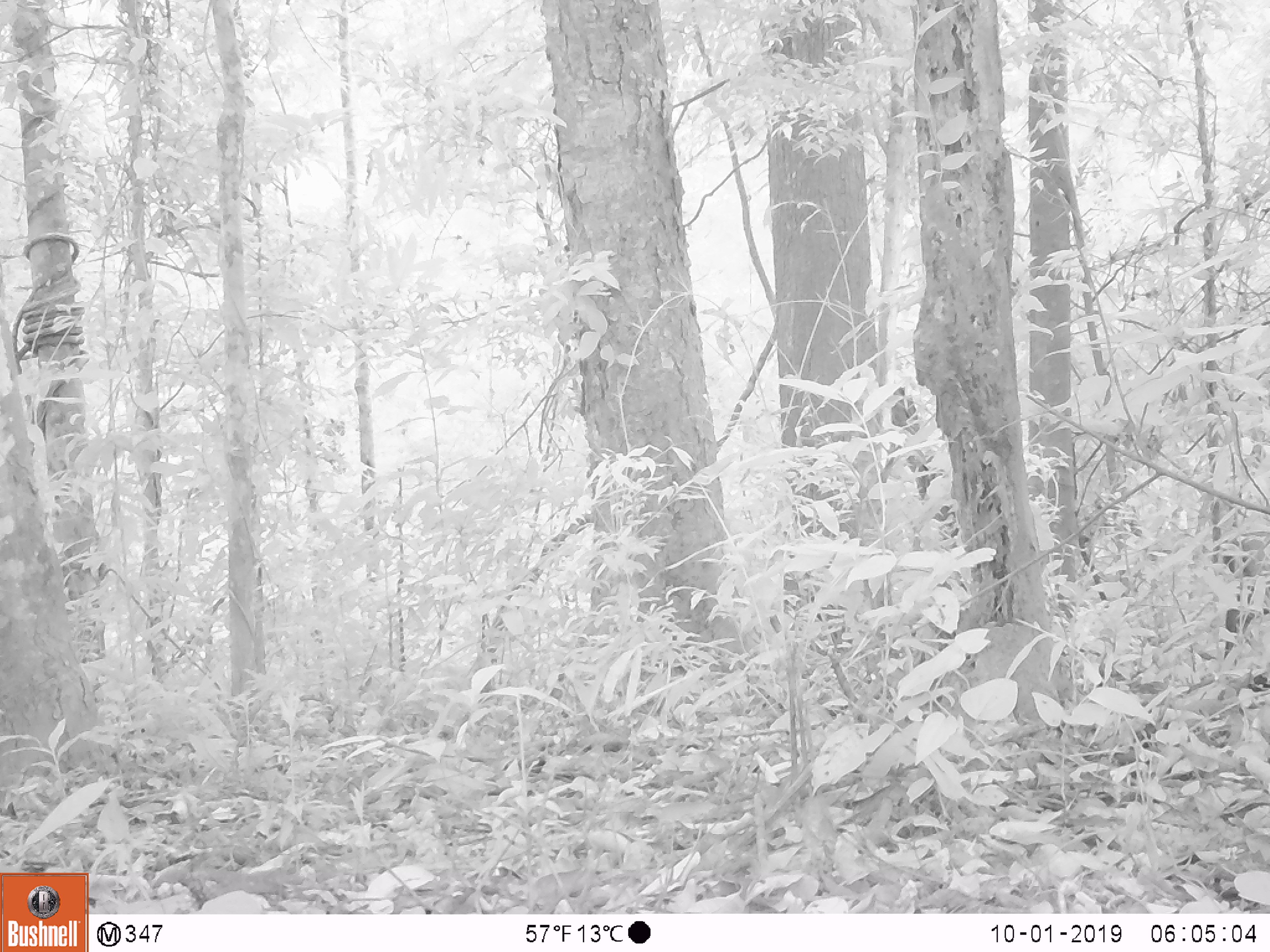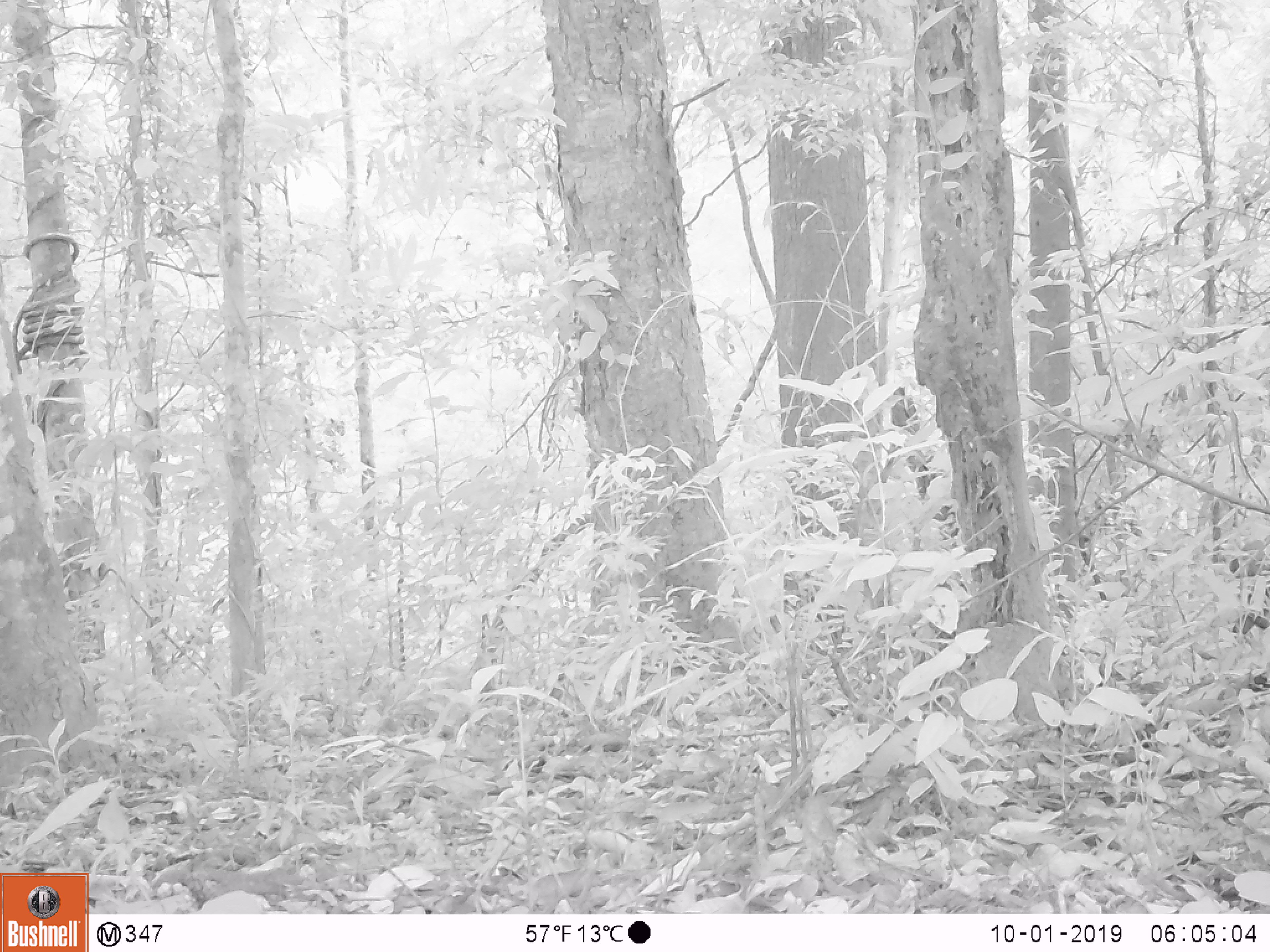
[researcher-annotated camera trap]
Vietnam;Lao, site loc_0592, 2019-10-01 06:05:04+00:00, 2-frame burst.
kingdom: Animalia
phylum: Chordata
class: Mammalia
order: Artiodactyla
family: Cervidae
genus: Muntiacus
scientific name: Muntiacus rooseveltorum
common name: roosevelt's muntjac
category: roosevelts muntjac group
Roosevelts muntjac group (roosevelt's muntjac) (Muntiacus rooseveltorum). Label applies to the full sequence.